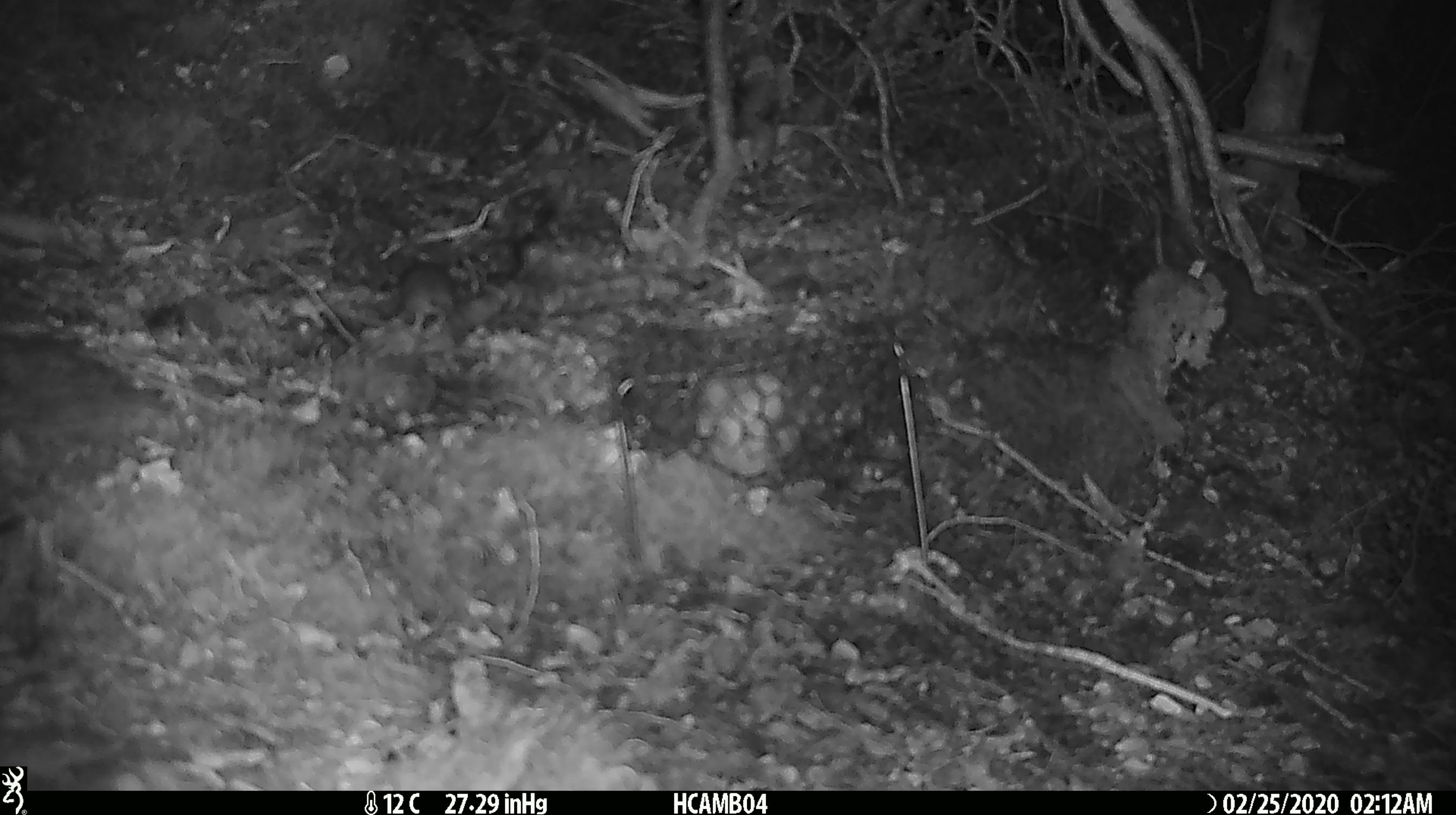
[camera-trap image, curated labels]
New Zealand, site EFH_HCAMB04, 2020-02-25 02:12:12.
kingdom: Animalia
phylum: Chordata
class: Mammalia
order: Rodentia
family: Muridae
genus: Mus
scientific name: Mus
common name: mouse